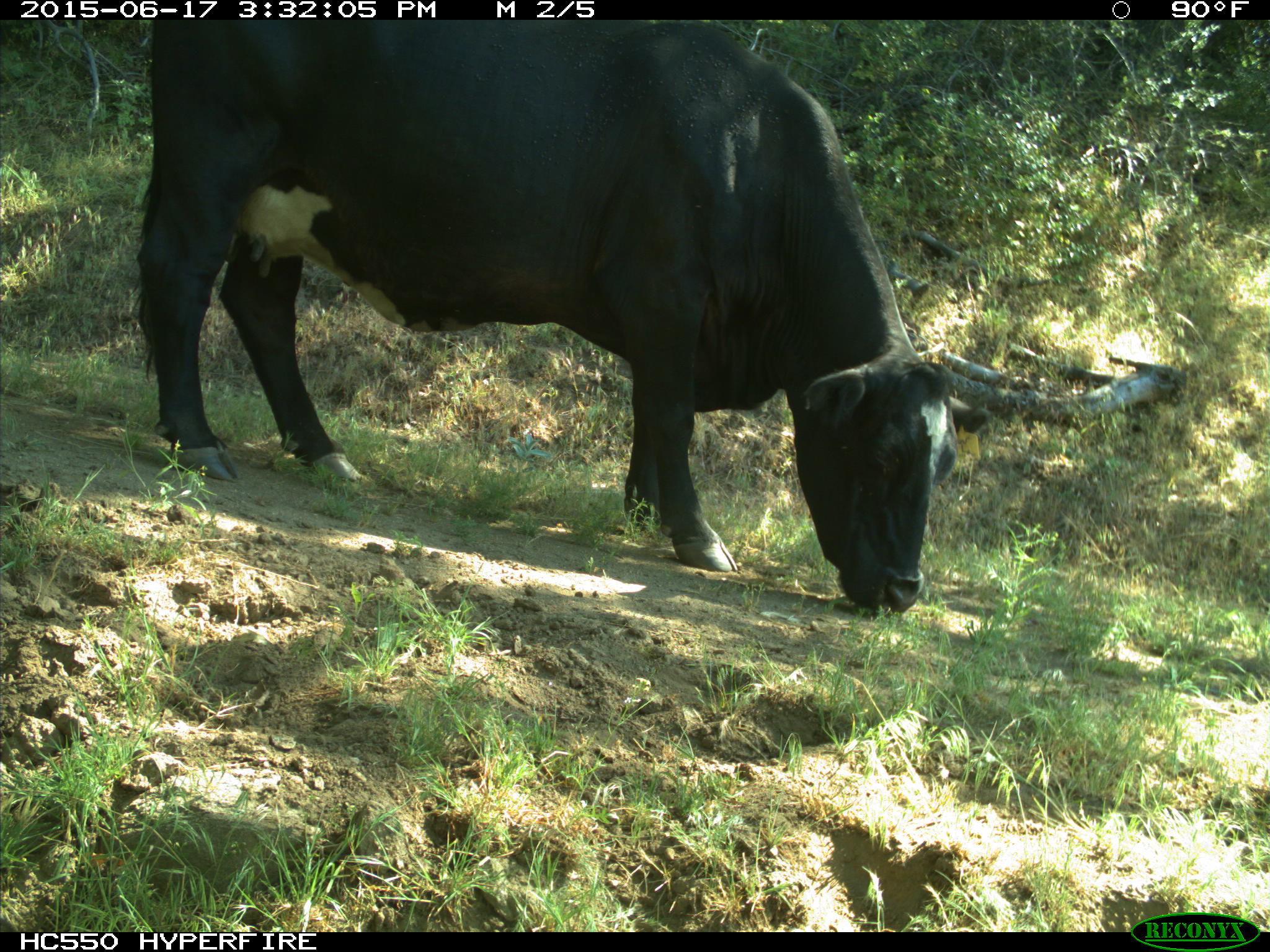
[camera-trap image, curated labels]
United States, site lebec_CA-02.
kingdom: Animalia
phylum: Chordata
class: Mammalia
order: Artiodactyla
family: Bovidae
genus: Bos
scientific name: Bos taurus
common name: domestic cow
Bos taurus (domestic cow).